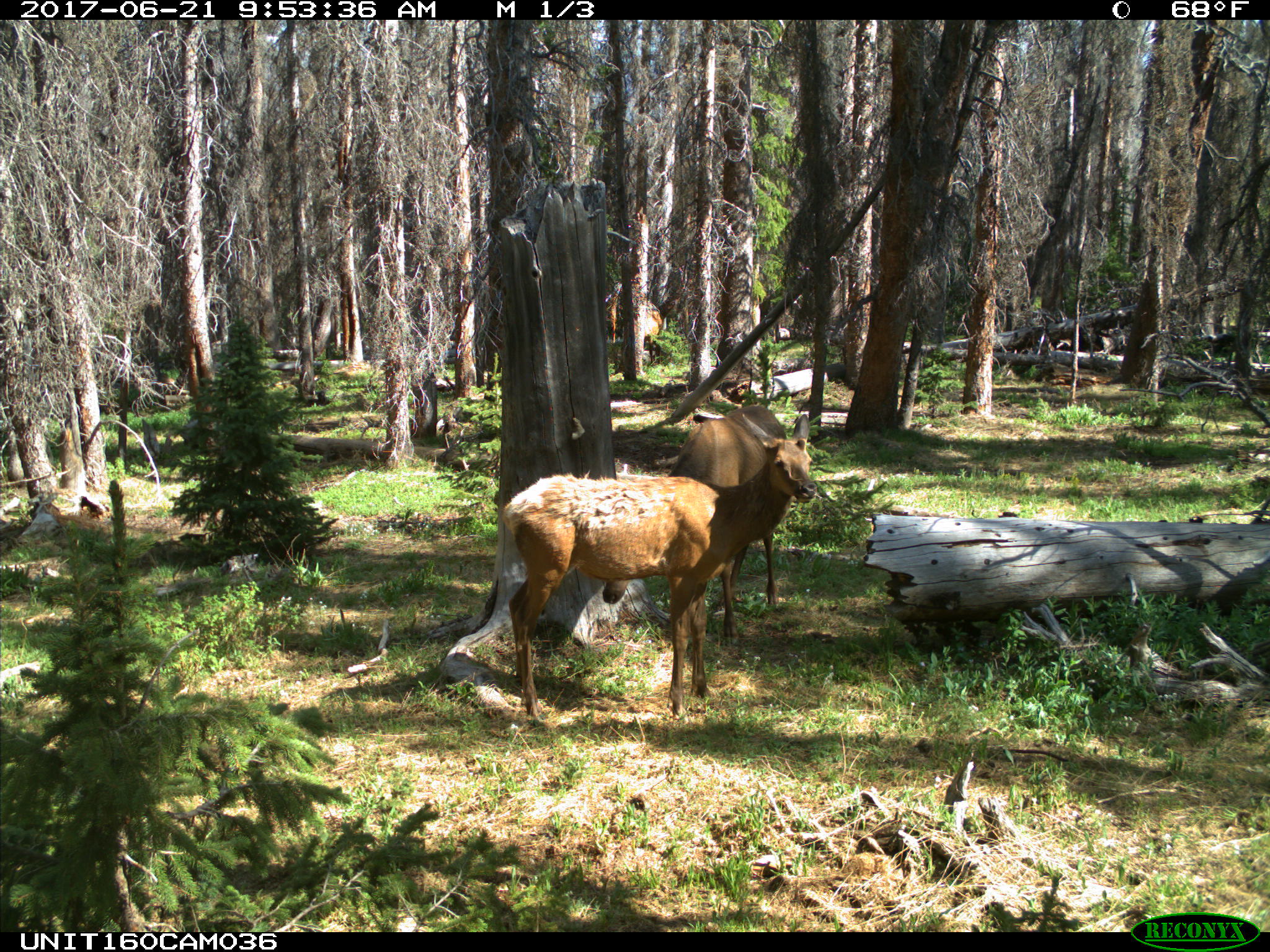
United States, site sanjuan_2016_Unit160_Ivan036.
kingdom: Animalia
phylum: Chordata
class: Mammalia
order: Artiodactyla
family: Cervidae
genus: Cervus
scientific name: Cervus elaphus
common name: red deer